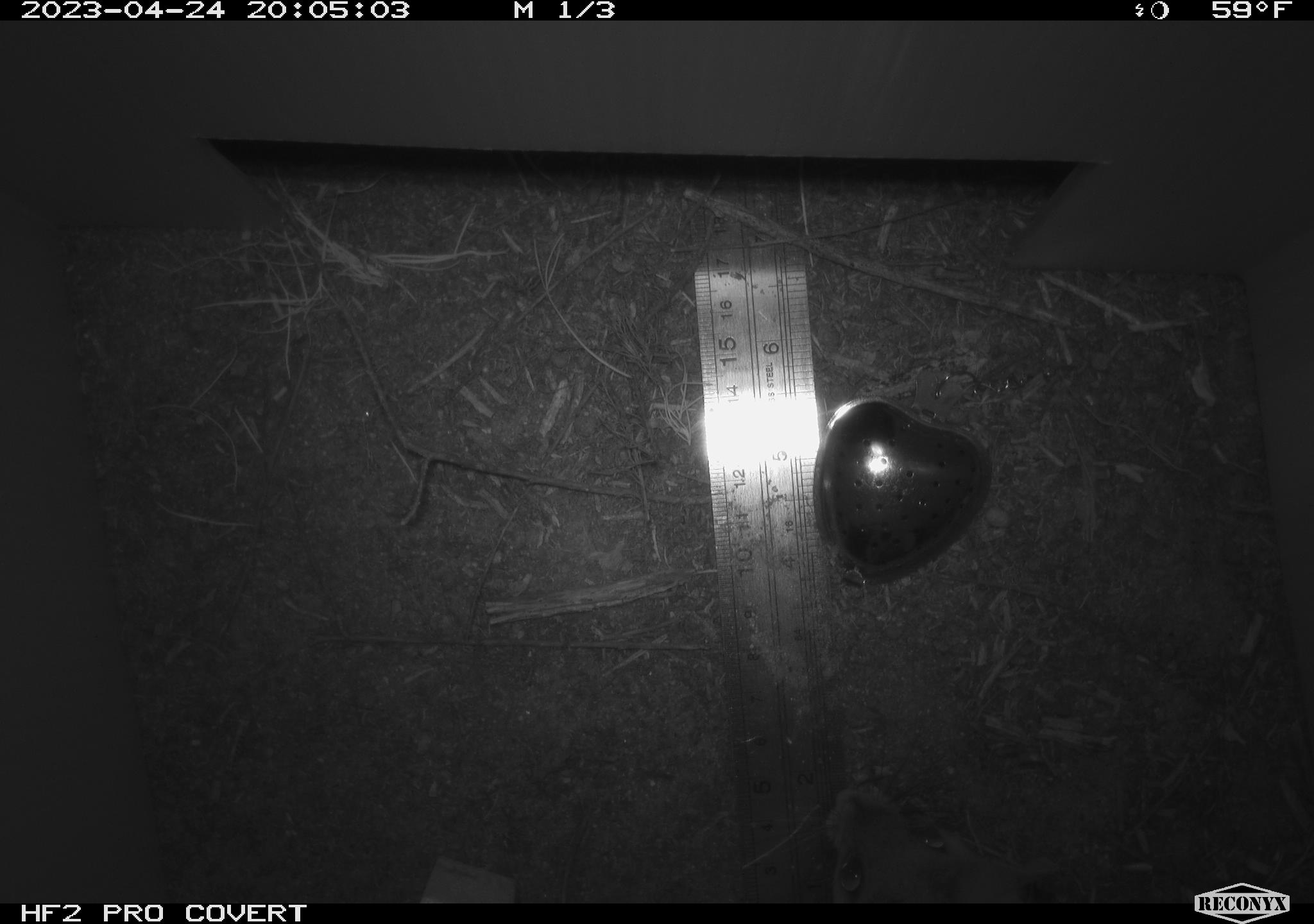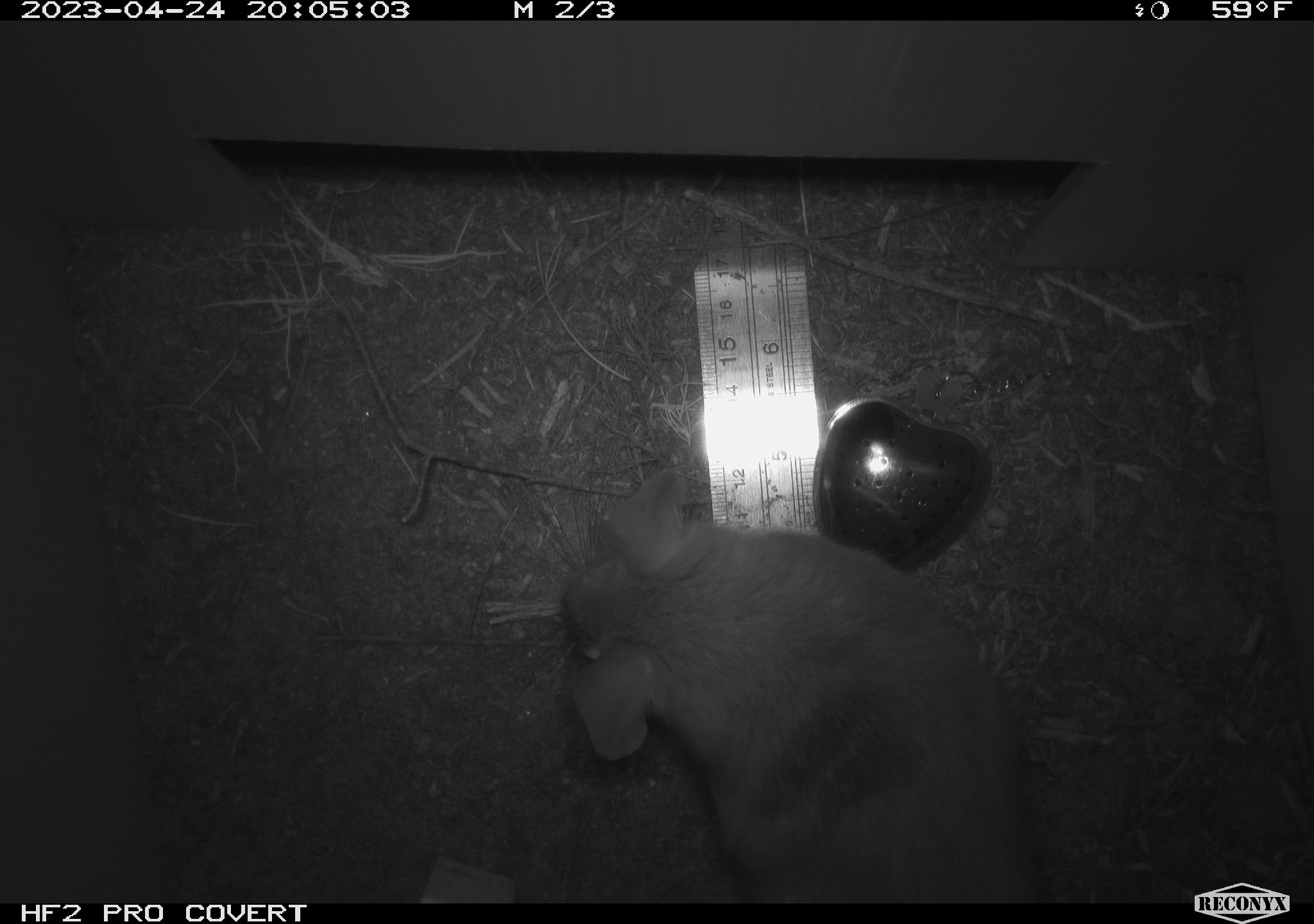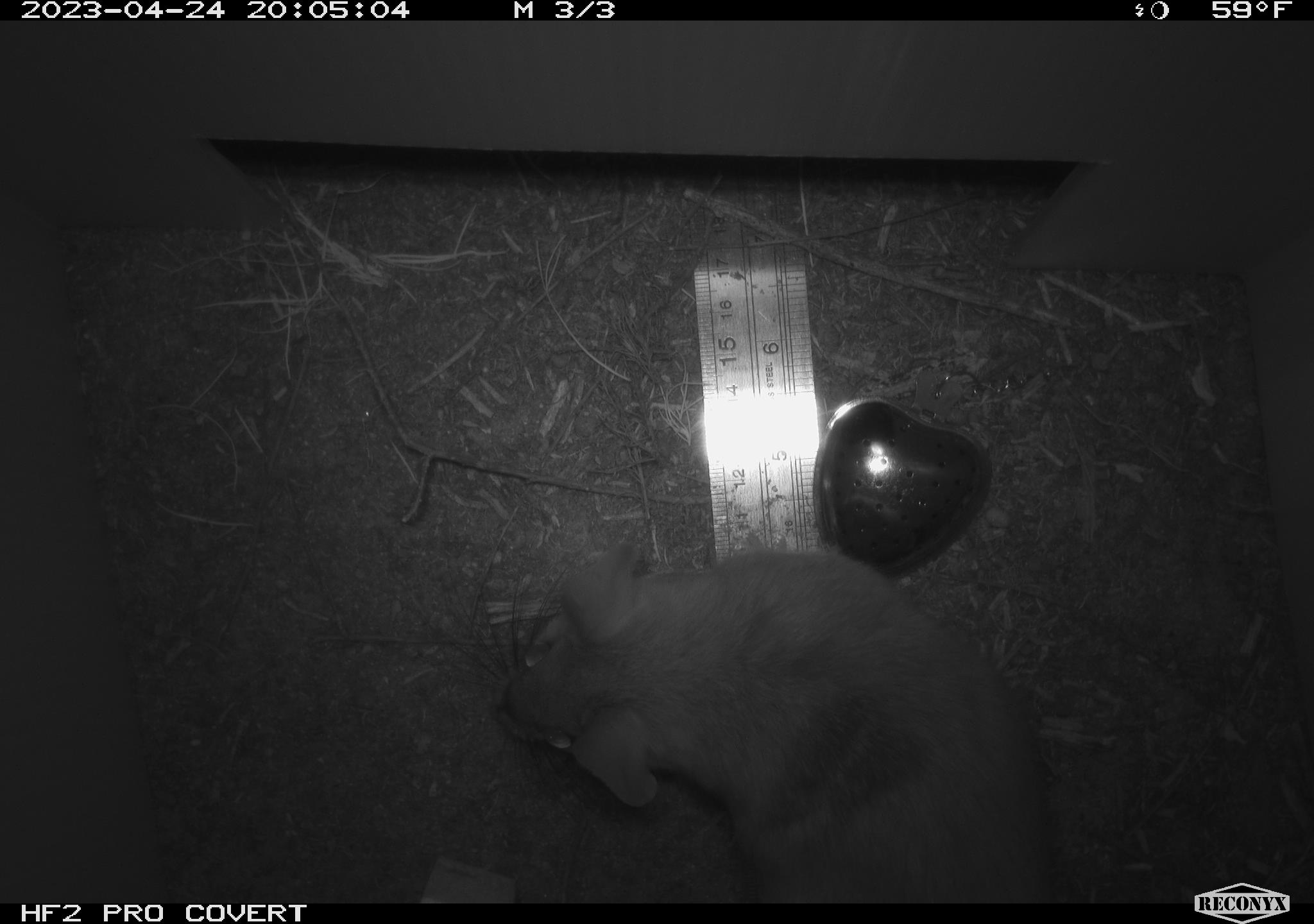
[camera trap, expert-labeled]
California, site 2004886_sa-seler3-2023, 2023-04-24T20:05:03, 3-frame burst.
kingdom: Animalia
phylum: Chordata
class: Mammalia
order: Rodentia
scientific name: Rodentia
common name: woodrat or rat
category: woodrat or rat species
Woodrat or rat species (woodrat or rat) (Rodentia).